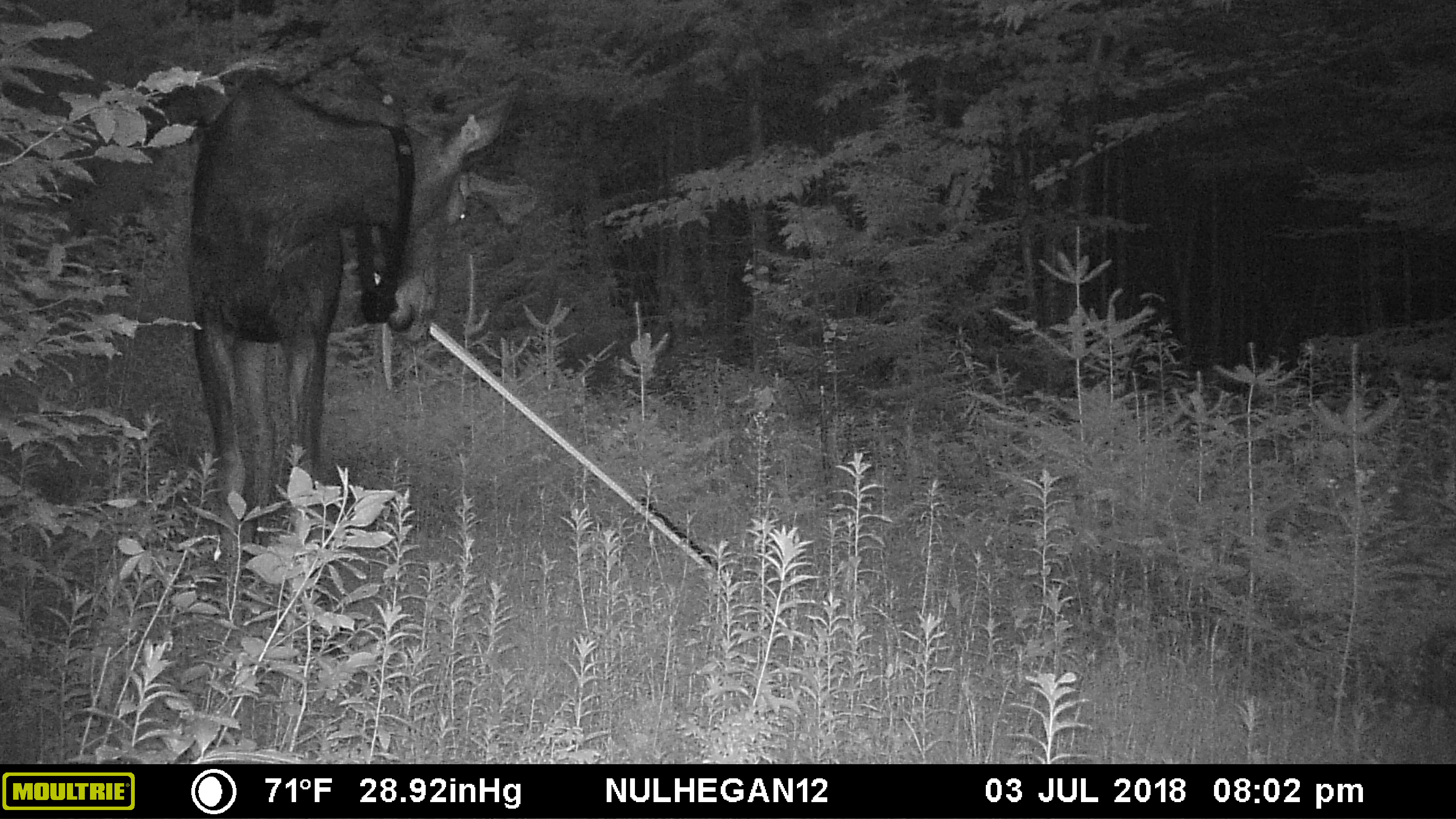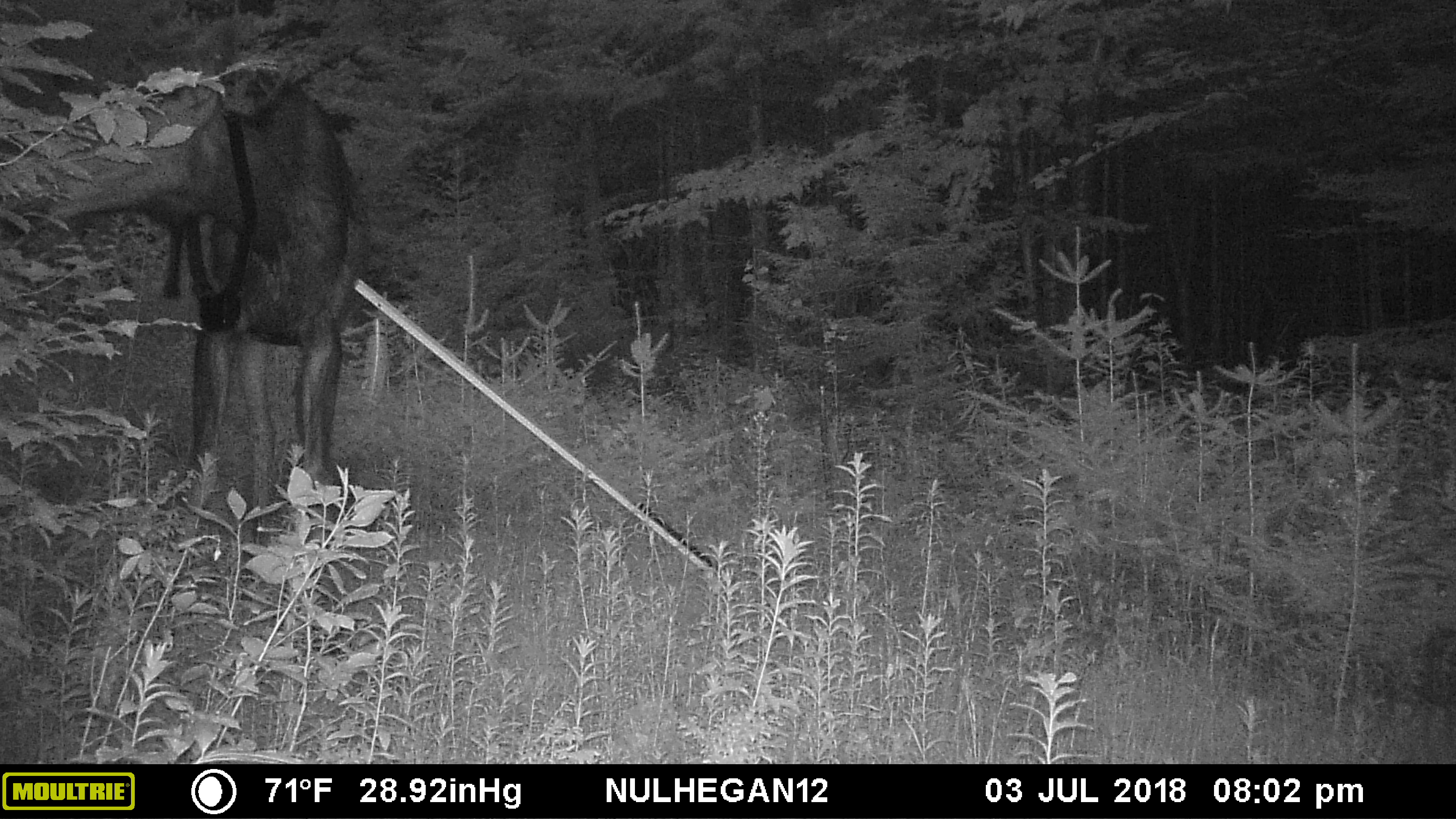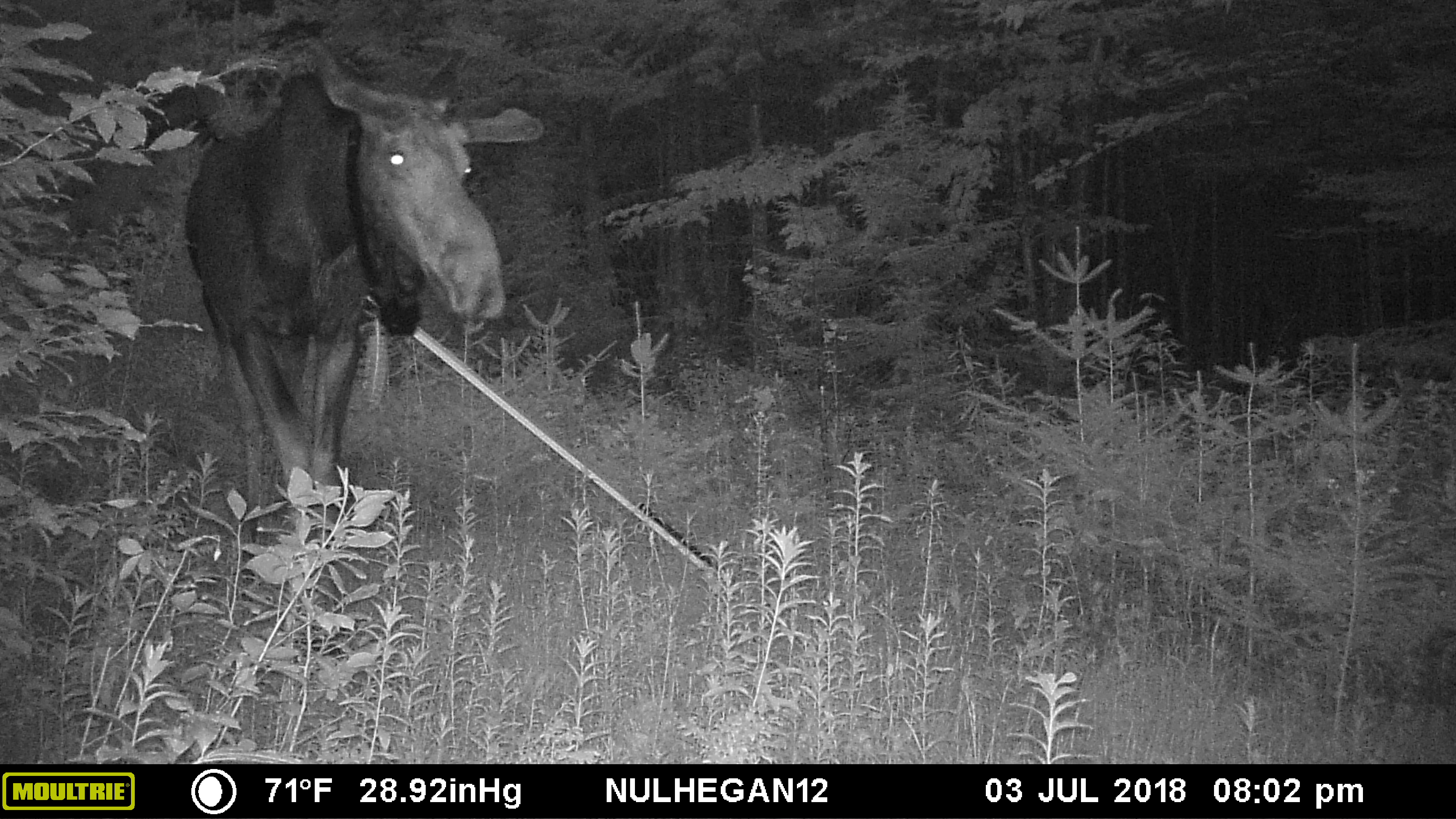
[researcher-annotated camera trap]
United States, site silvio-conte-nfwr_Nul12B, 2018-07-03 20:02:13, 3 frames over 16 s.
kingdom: Animalia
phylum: Chordata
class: Mammalia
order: Artiodactyla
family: Cervidae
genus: Alces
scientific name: Alces alces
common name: moose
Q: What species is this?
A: Moose (Alces alces).